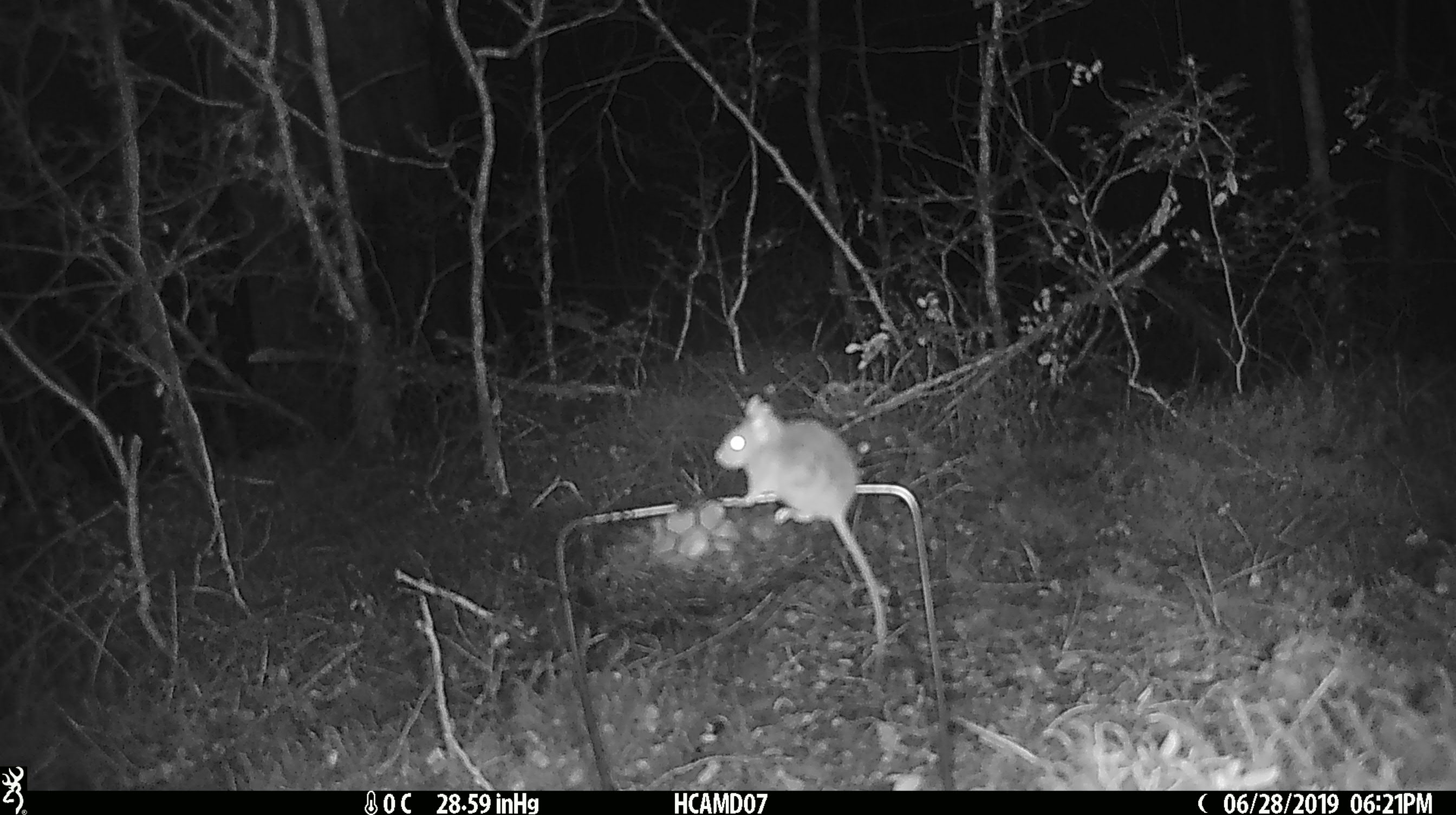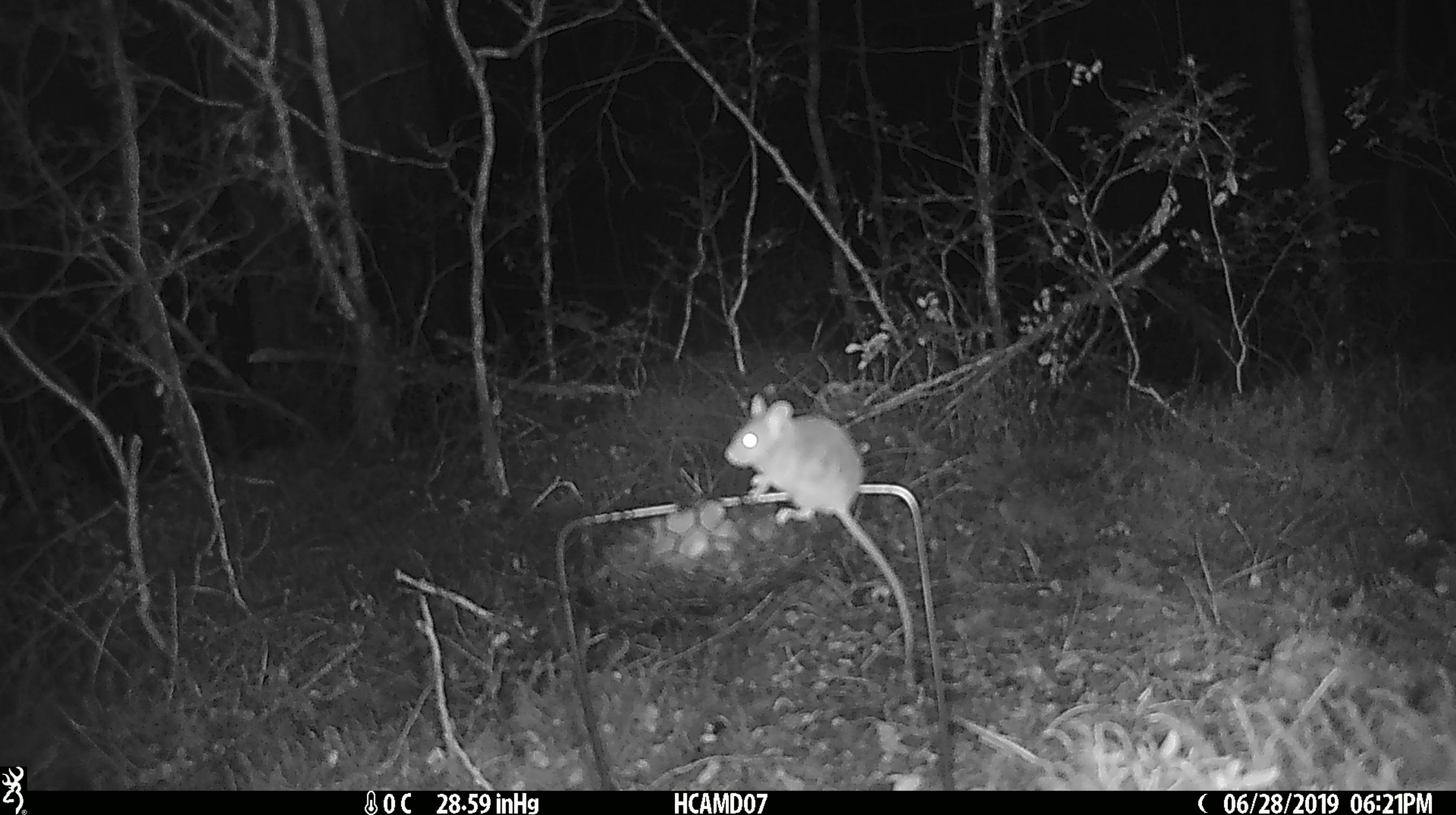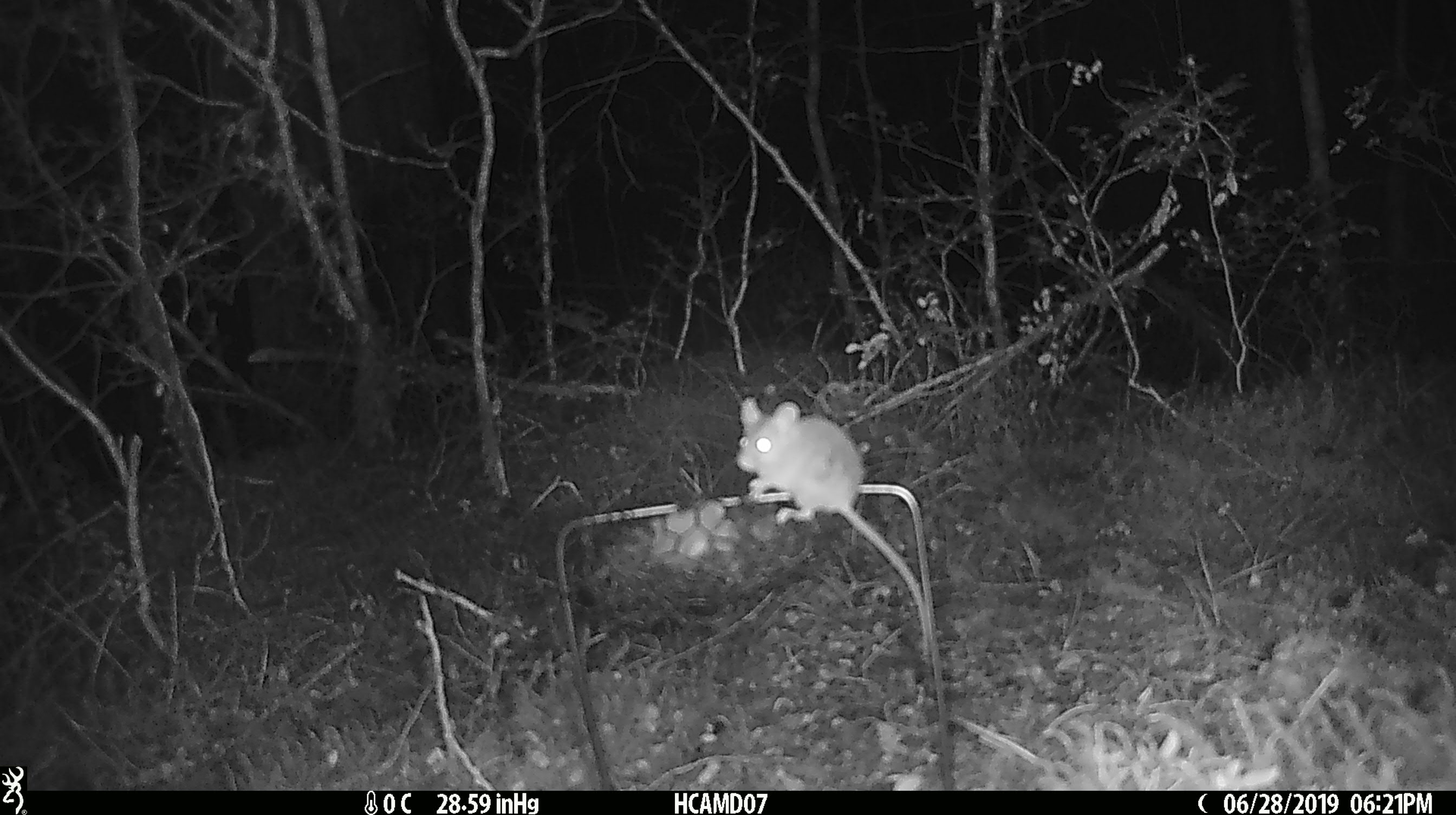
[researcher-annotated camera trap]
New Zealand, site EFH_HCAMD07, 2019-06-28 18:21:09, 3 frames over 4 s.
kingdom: Animalia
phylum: Chordata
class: Mammalia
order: Rodentia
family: Muridae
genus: Mus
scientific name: Mus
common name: mouse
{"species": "mouse (Mus)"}